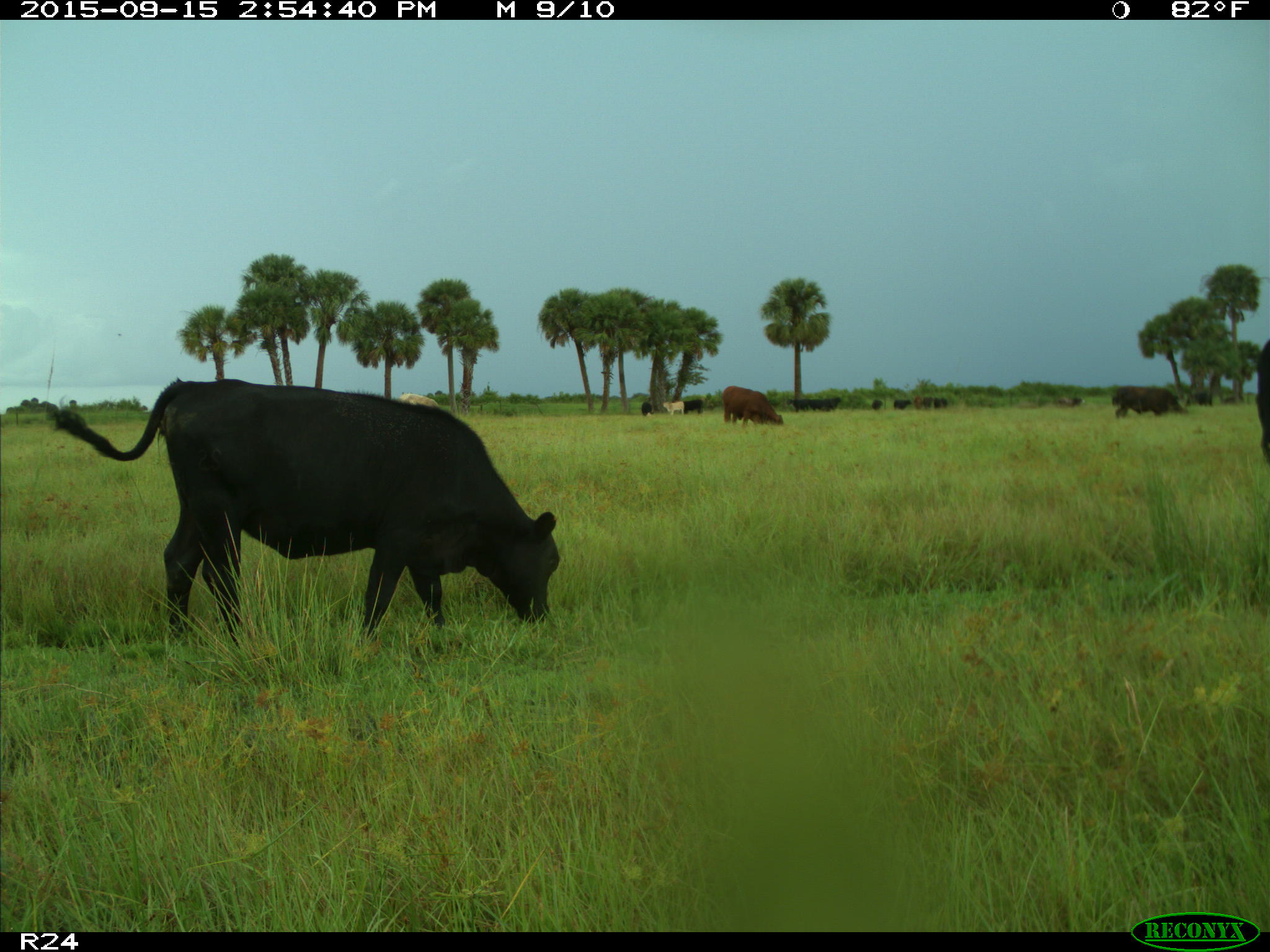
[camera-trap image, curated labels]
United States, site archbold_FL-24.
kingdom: Animalia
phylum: Chordata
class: Mammalia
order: Artiodactyla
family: Bovidae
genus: Bos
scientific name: Bos taurus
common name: domestic cow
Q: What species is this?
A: Bos taurus (domestic cow).